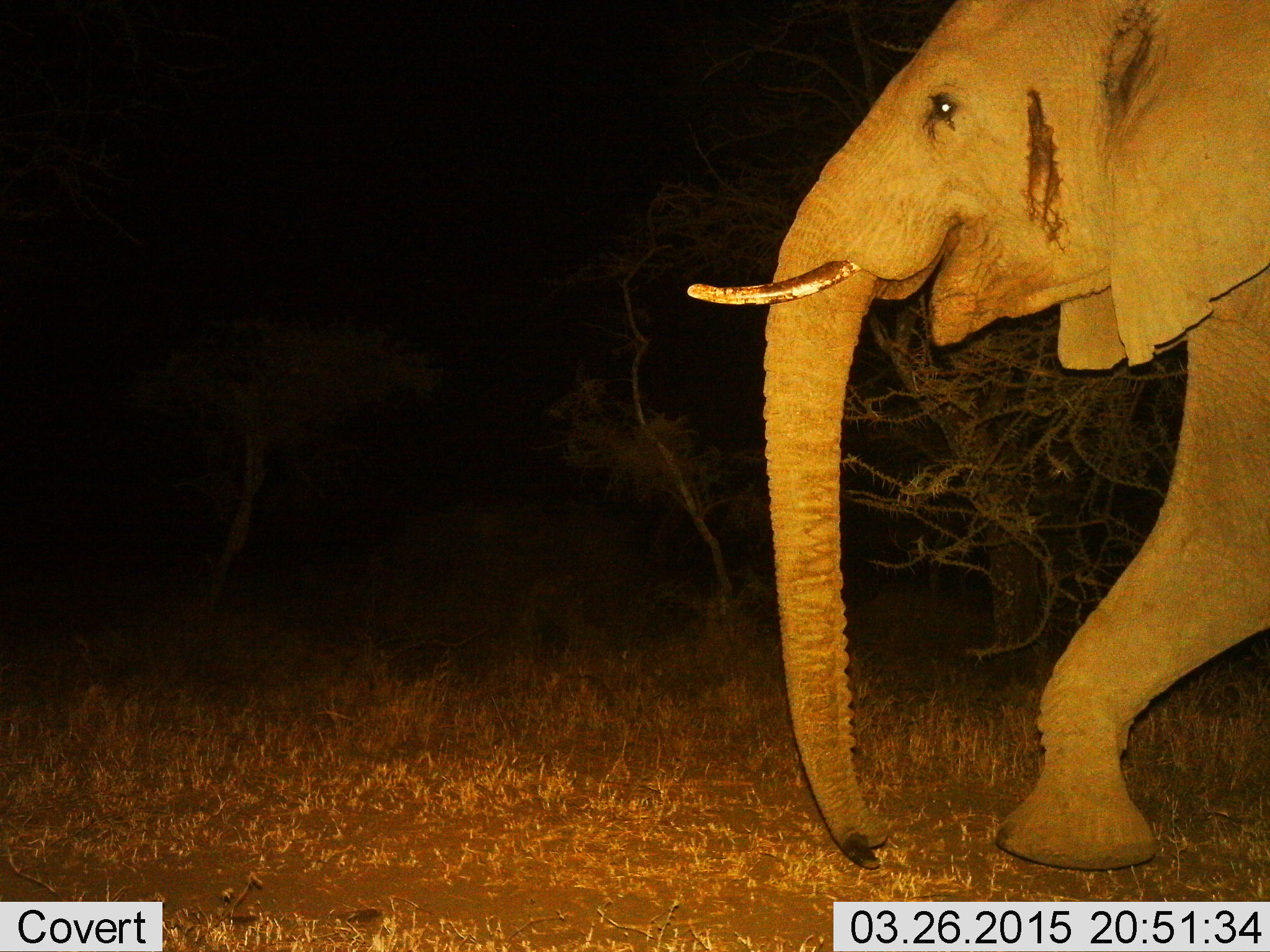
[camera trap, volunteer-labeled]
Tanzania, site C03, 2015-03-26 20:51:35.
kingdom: Animalia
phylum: Chordata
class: Mammalia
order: Proboscidea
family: Elephantidae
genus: Loxodonta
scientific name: Loxodonta africana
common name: african bush elephant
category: elephant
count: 1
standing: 20%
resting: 0%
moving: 90%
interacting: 0%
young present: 0%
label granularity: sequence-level